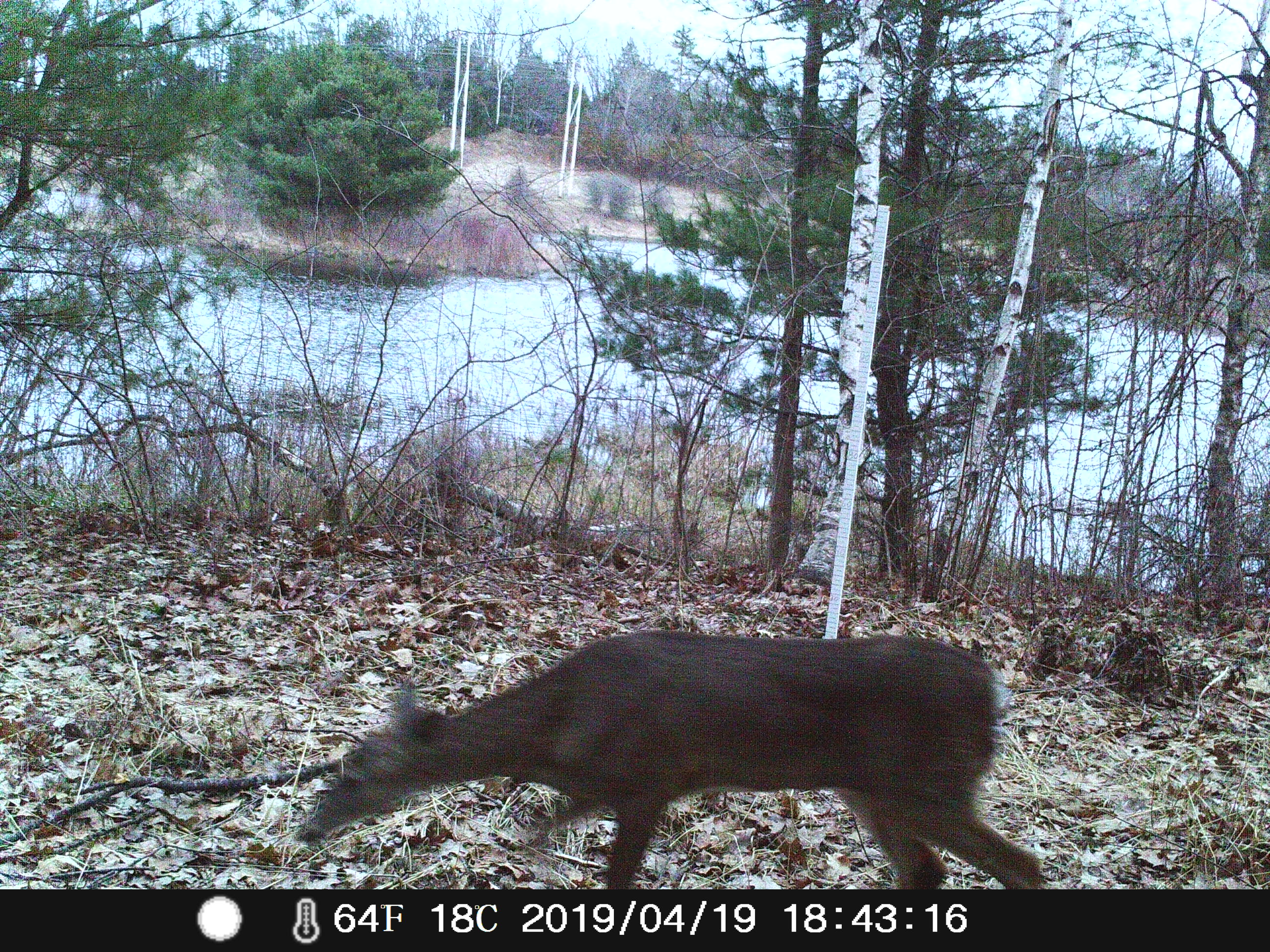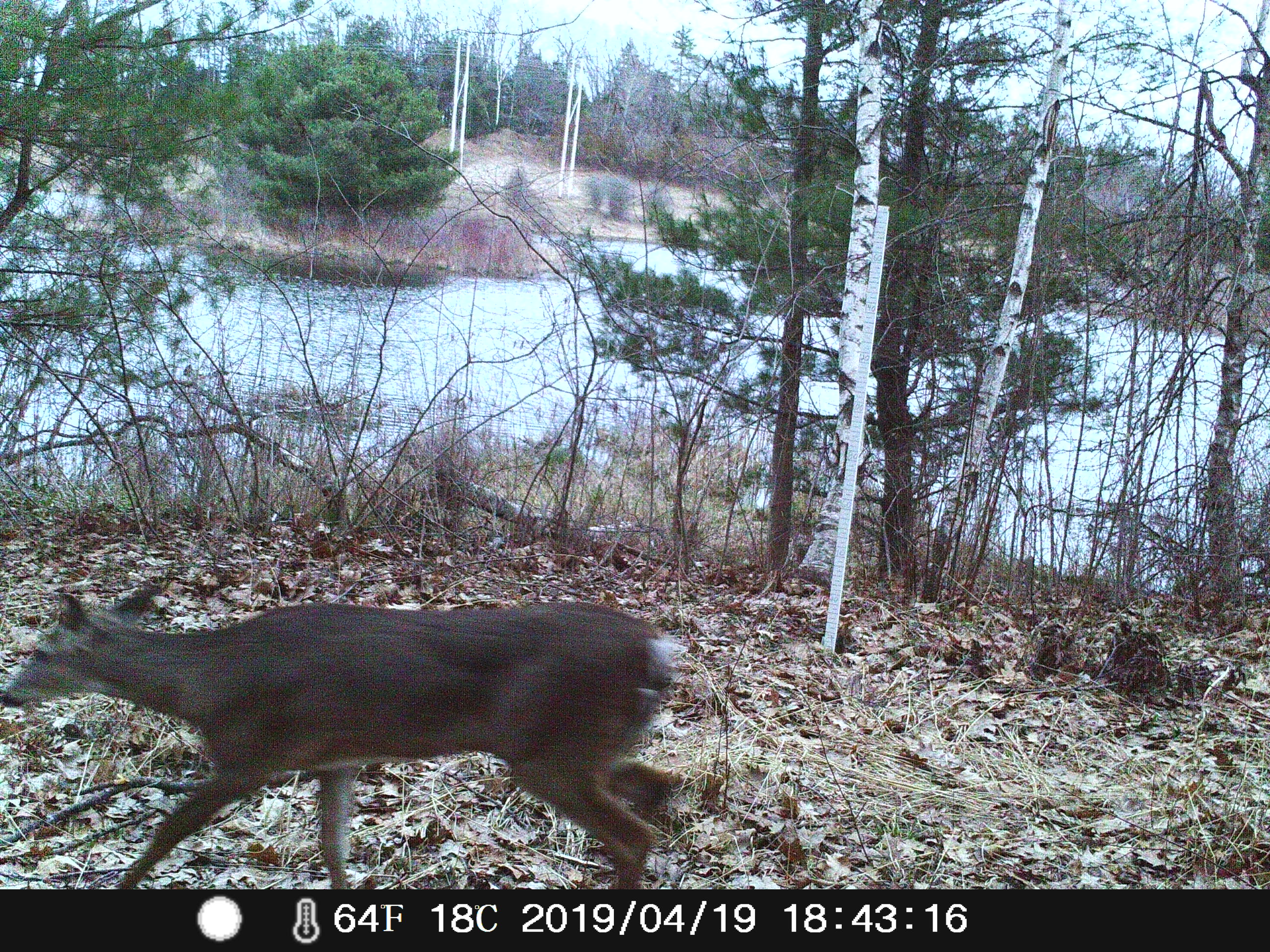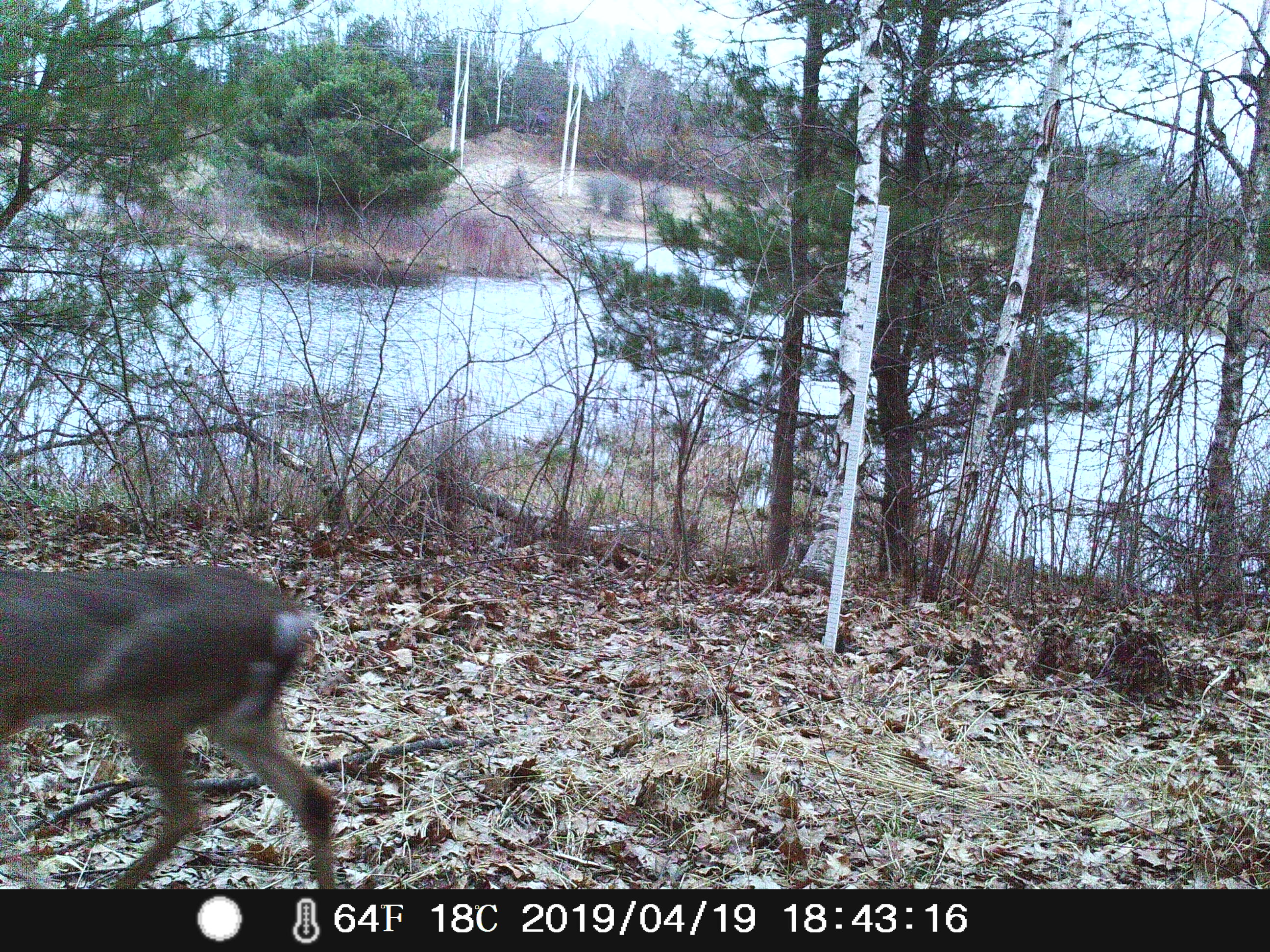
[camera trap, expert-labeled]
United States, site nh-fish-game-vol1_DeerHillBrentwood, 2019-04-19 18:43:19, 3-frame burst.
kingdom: Animalia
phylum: Chordata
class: Mammalia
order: Artiodactyla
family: Cervidae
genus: Odocoileus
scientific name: Odocoileus virginianus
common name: white-tailed deer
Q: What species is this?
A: White-tailed deer (Odocoileus virginianus).